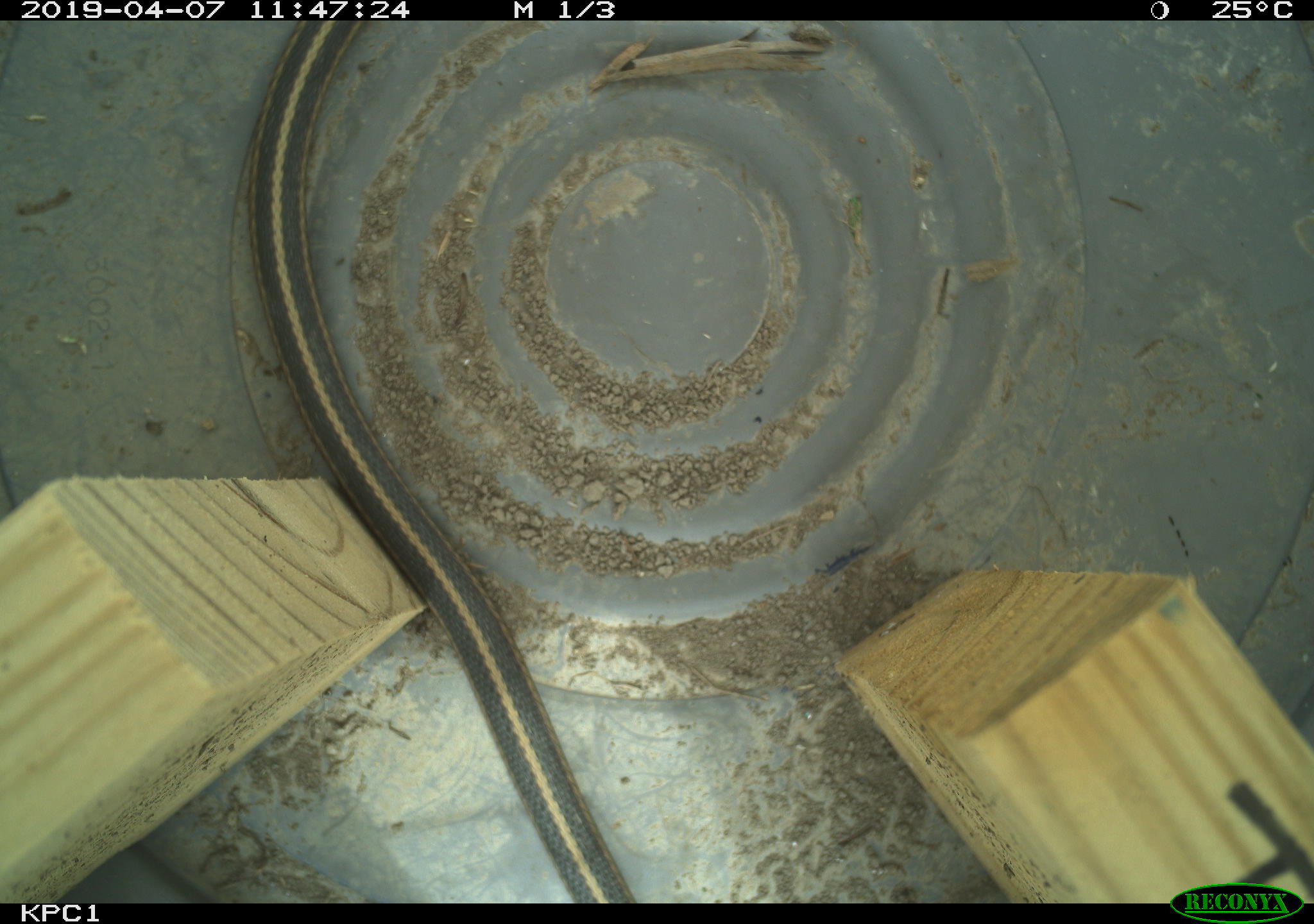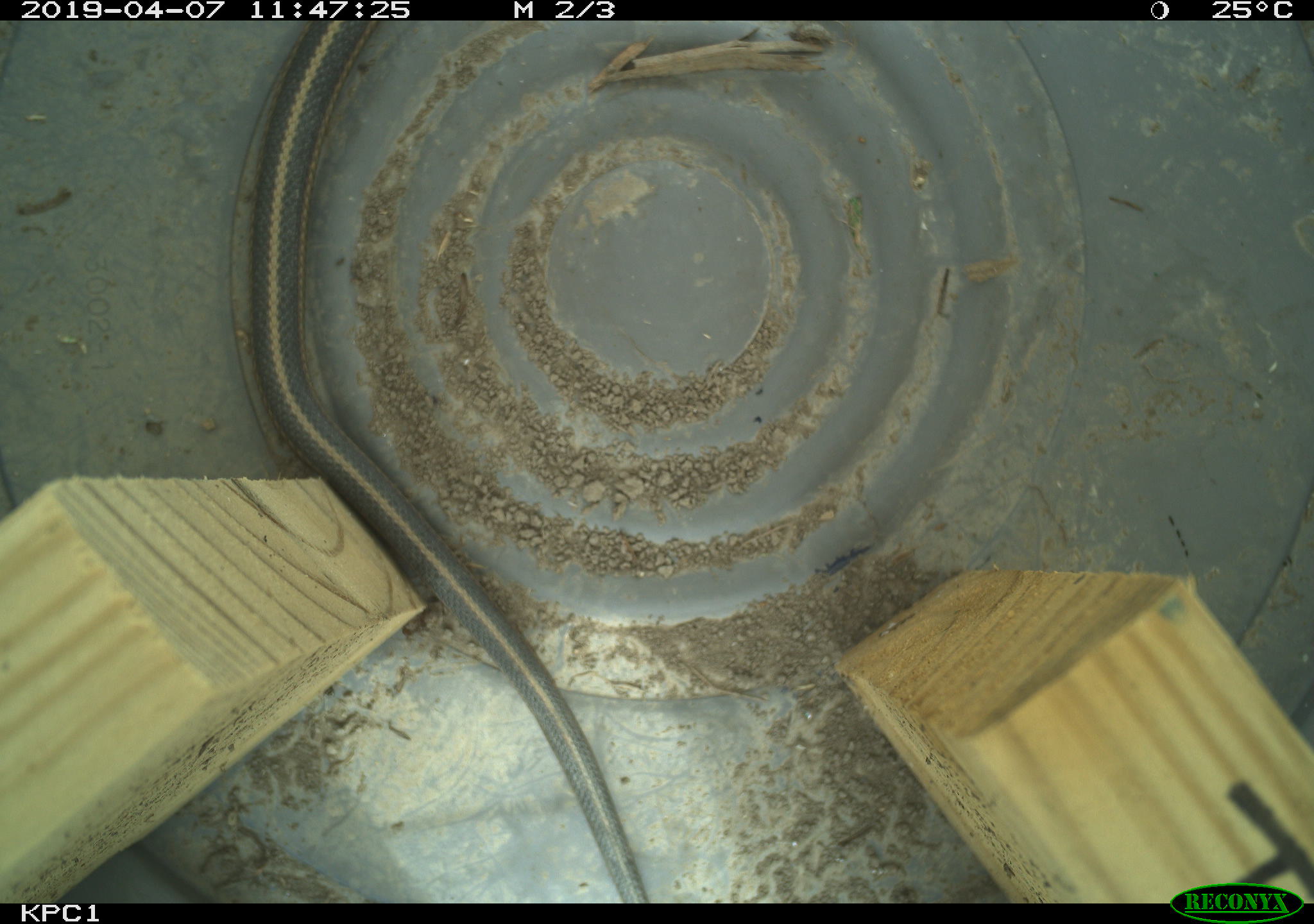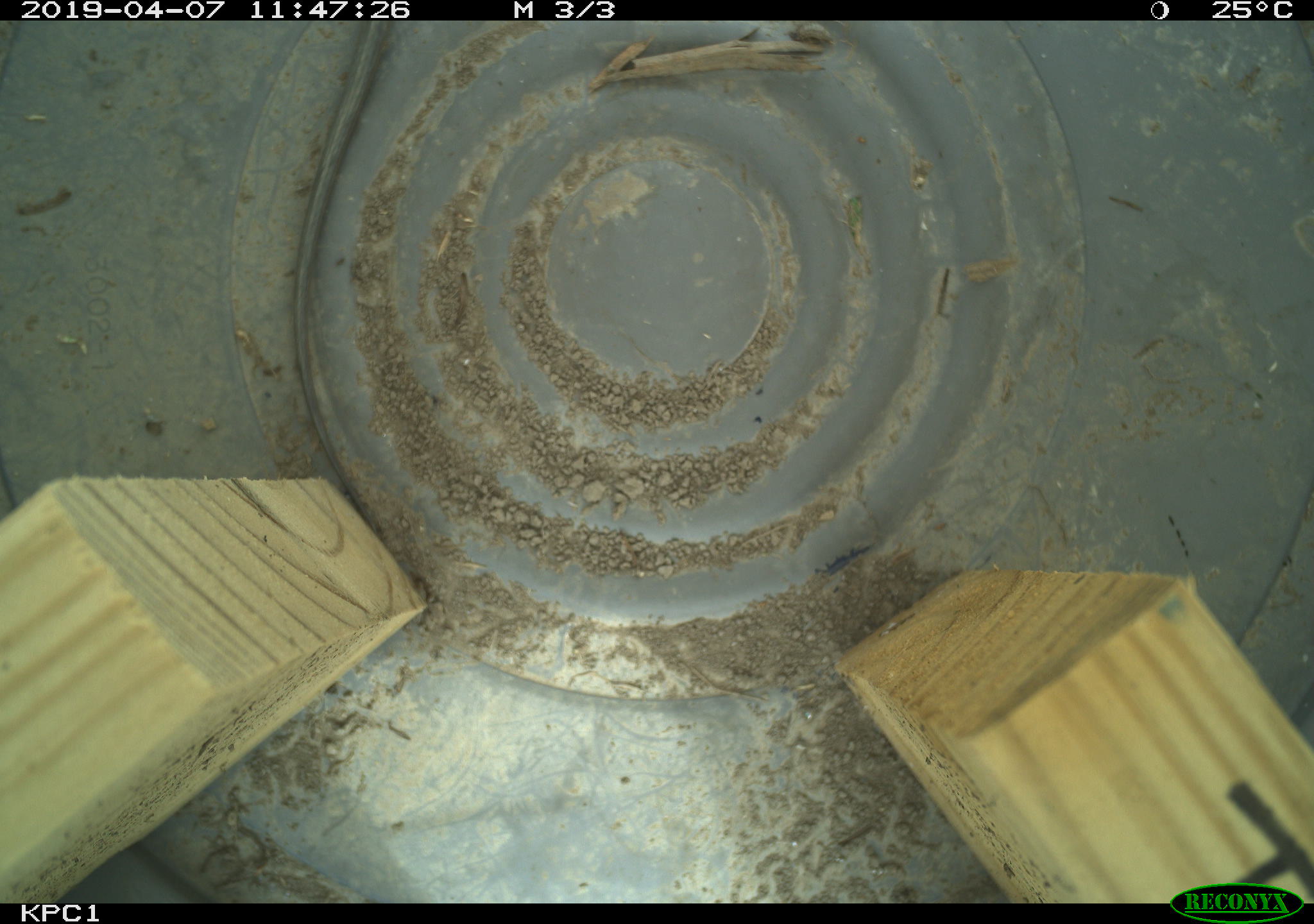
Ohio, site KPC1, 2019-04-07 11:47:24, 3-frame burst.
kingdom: Animalia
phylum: Chordata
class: Reptilia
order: Squamata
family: Colubridae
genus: Thamnophis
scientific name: Thamnophis sirtalis sirtalis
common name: eastern gartersnake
Eastern gartersnake (Thamnophis sirtalis sirtalis).